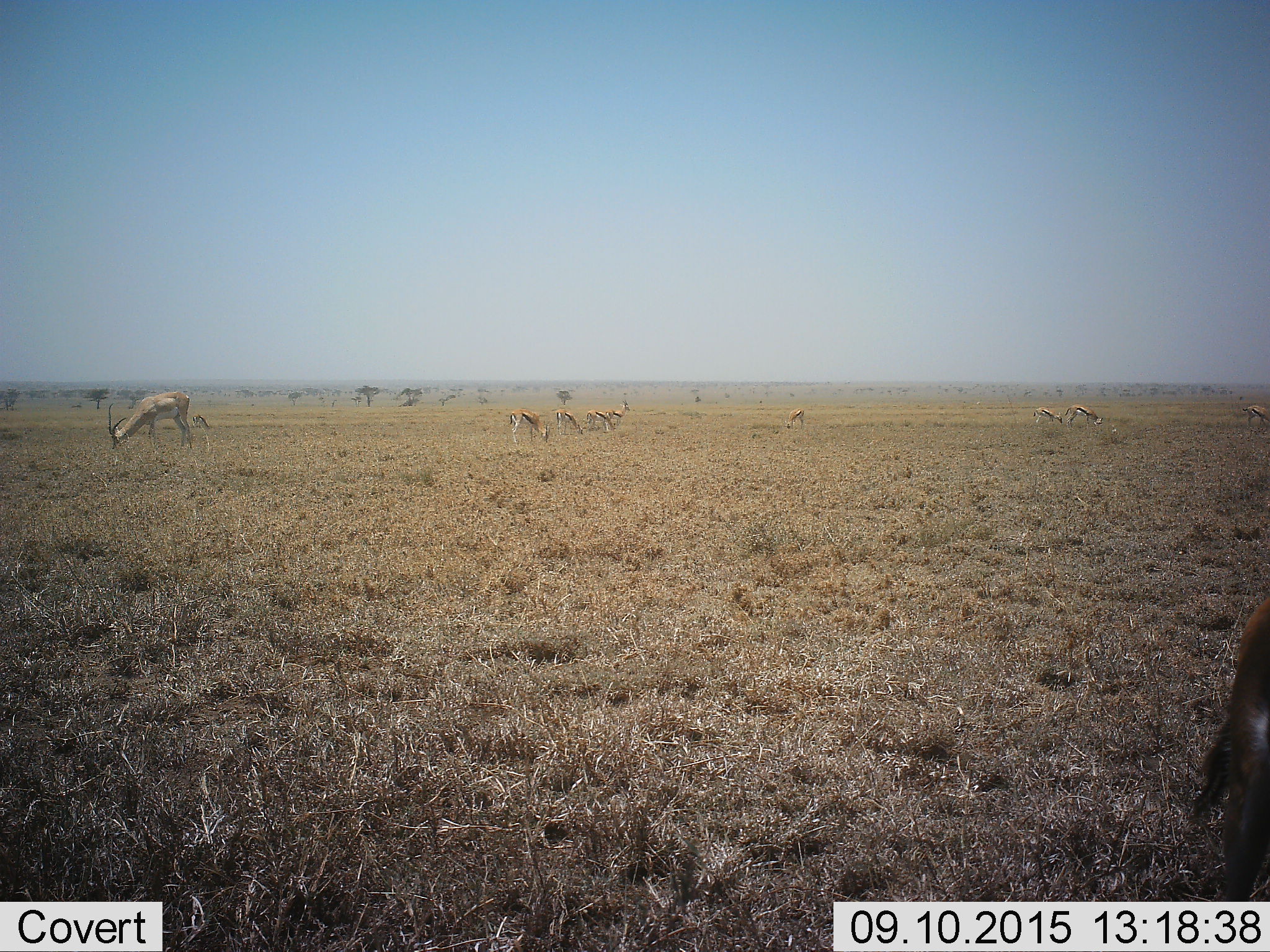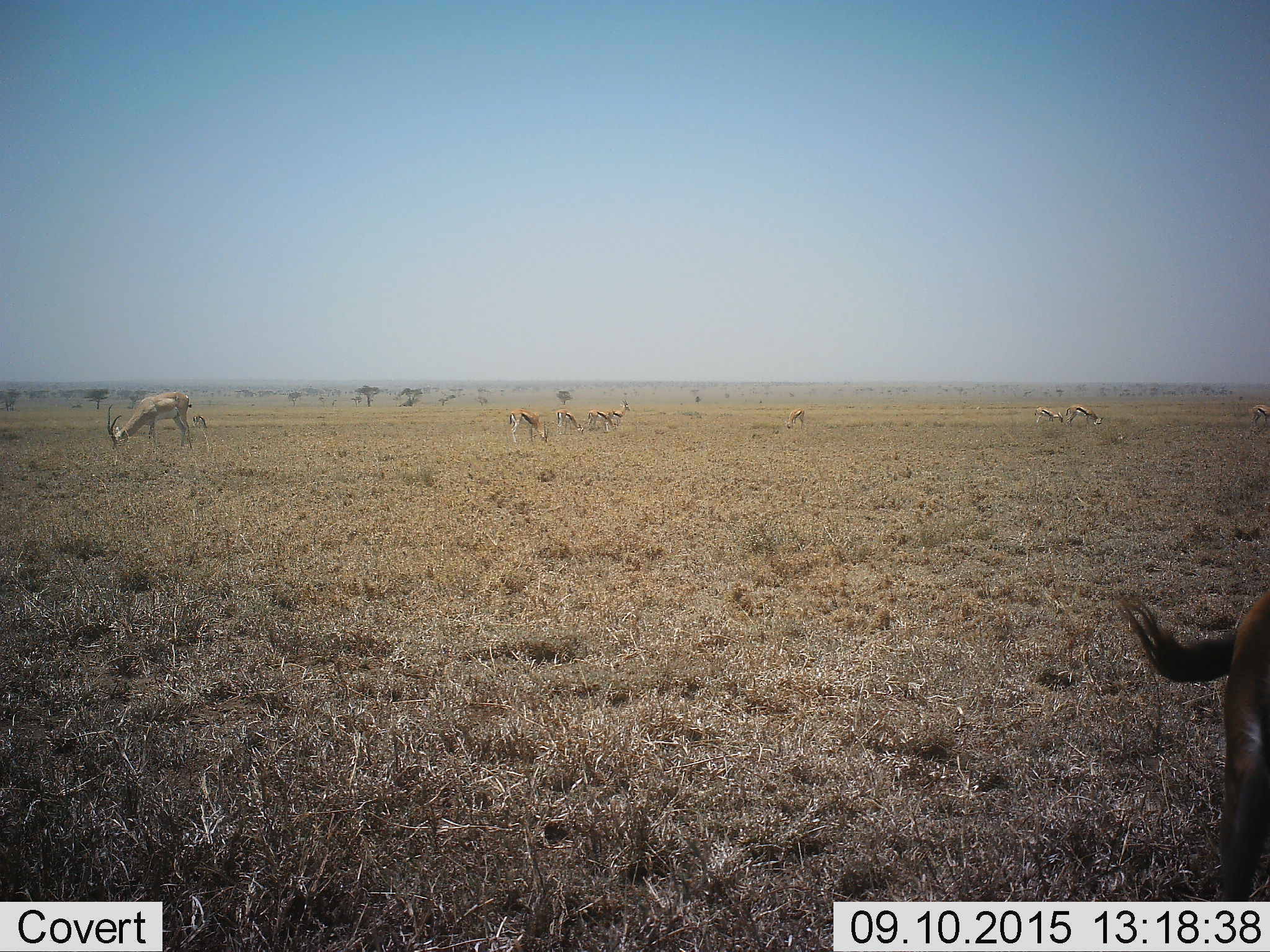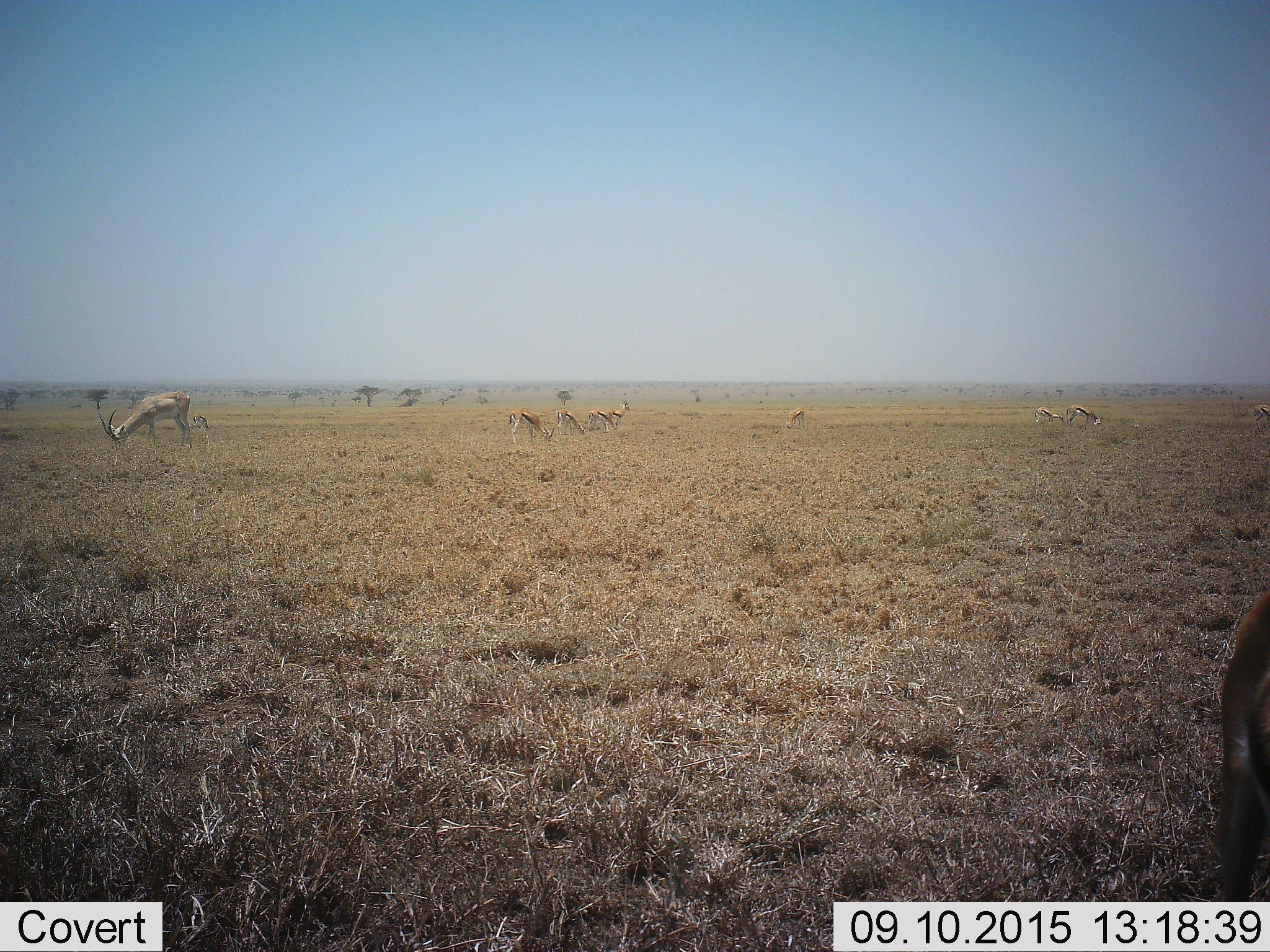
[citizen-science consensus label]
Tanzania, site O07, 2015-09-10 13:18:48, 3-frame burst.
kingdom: Animalia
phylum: Chordata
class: Mammalia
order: Artiodactyla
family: Bovidae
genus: Nanger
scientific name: Nanger granti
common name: grant's gazelle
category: gazellegrants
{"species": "gazellegrants (grant's gazelle) (Nanger granti)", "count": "1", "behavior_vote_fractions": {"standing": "50%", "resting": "0%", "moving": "50%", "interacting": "0%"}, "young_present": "0%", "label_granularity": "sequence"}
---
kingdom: Animalia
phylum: Chordata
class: Mammalia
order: Artiodactyla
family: Bovidae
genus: Eudorcas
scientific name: Eudorcas thomsonii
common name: thomson's gazelle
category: gazellethomsons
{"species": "gazellethomsons (thomson's gazelle) (Eudorcas thomsonii)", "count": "9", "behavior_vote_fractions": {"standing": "100%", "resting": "0%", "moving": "33%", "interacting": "0%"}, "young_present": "17%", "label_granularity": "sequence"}